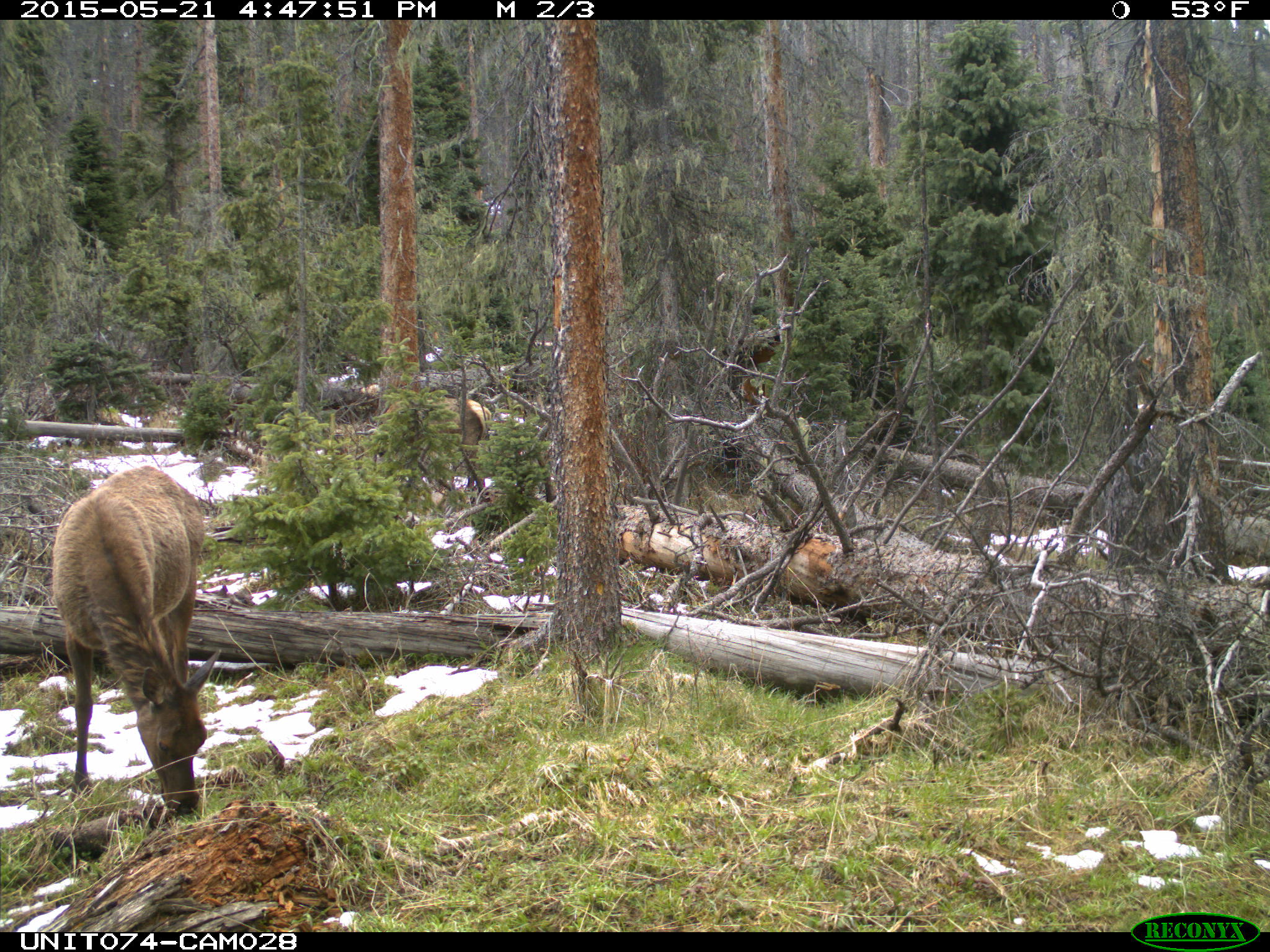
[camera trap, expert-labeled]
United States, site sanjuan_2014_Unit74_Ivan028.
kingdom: Animalia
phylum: Chordata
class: Mammalia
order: Artiodactyla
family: Cervidae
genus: Cervus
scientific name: Cervus elaphus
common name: red deer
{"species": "Cervus elaphus (red deer)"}